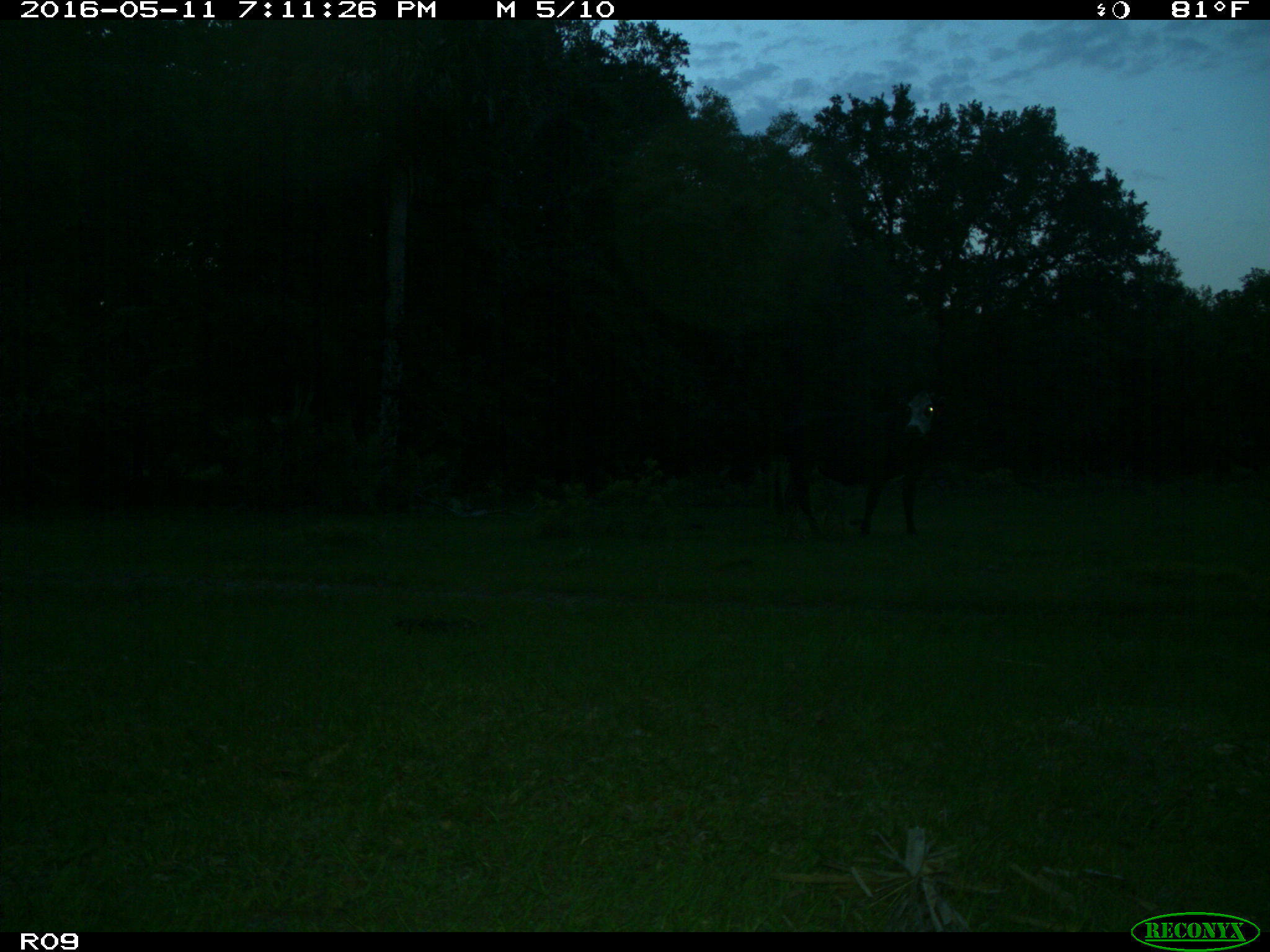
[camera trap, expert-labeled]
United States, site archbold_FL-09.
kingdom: Animalia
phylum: Chordata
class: Mammalia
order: Artiodactyla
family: Bovidae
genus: Bos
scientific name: Bos taurus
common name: domestic cow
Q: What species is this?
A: Bos taurus (domestic cow).